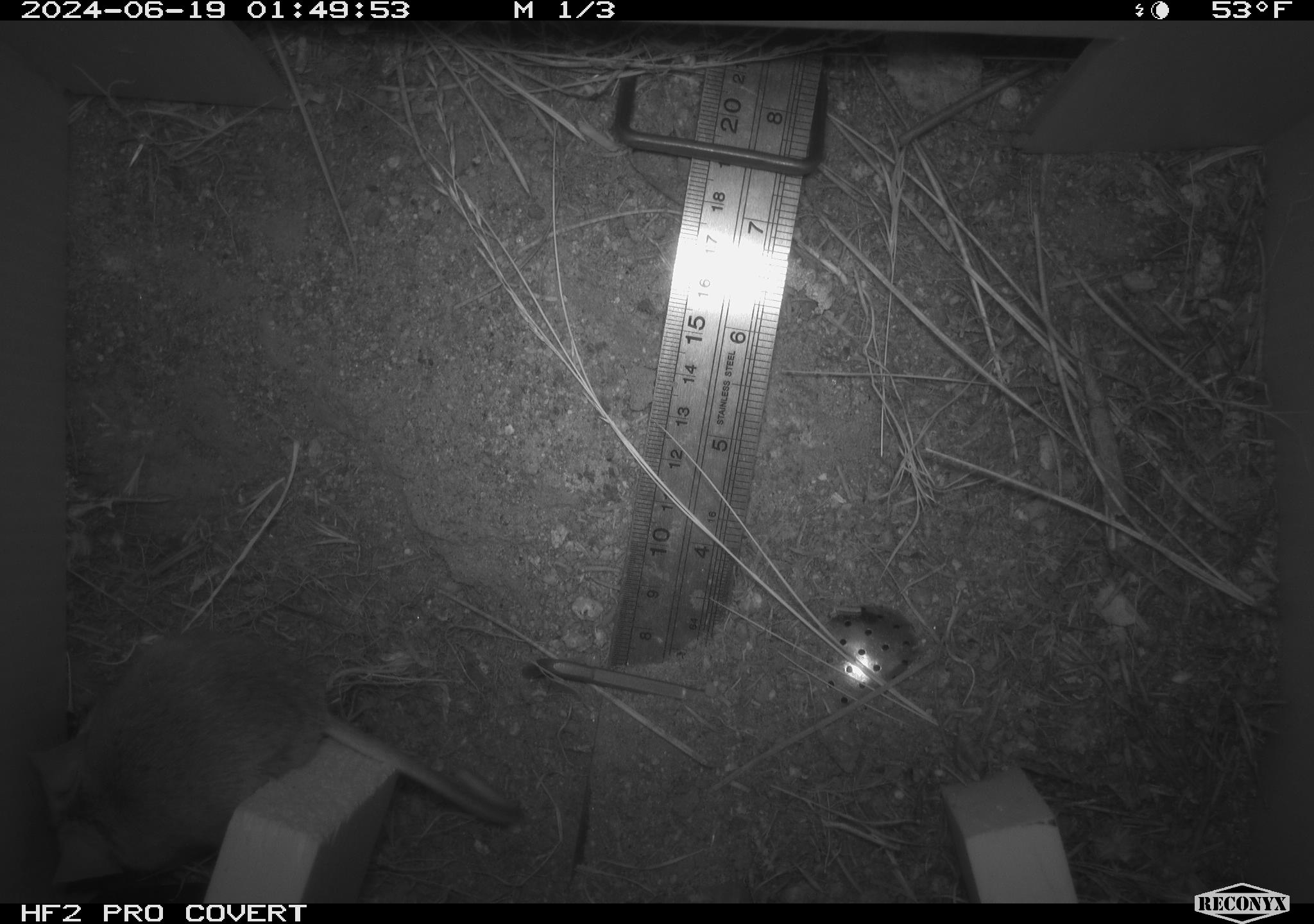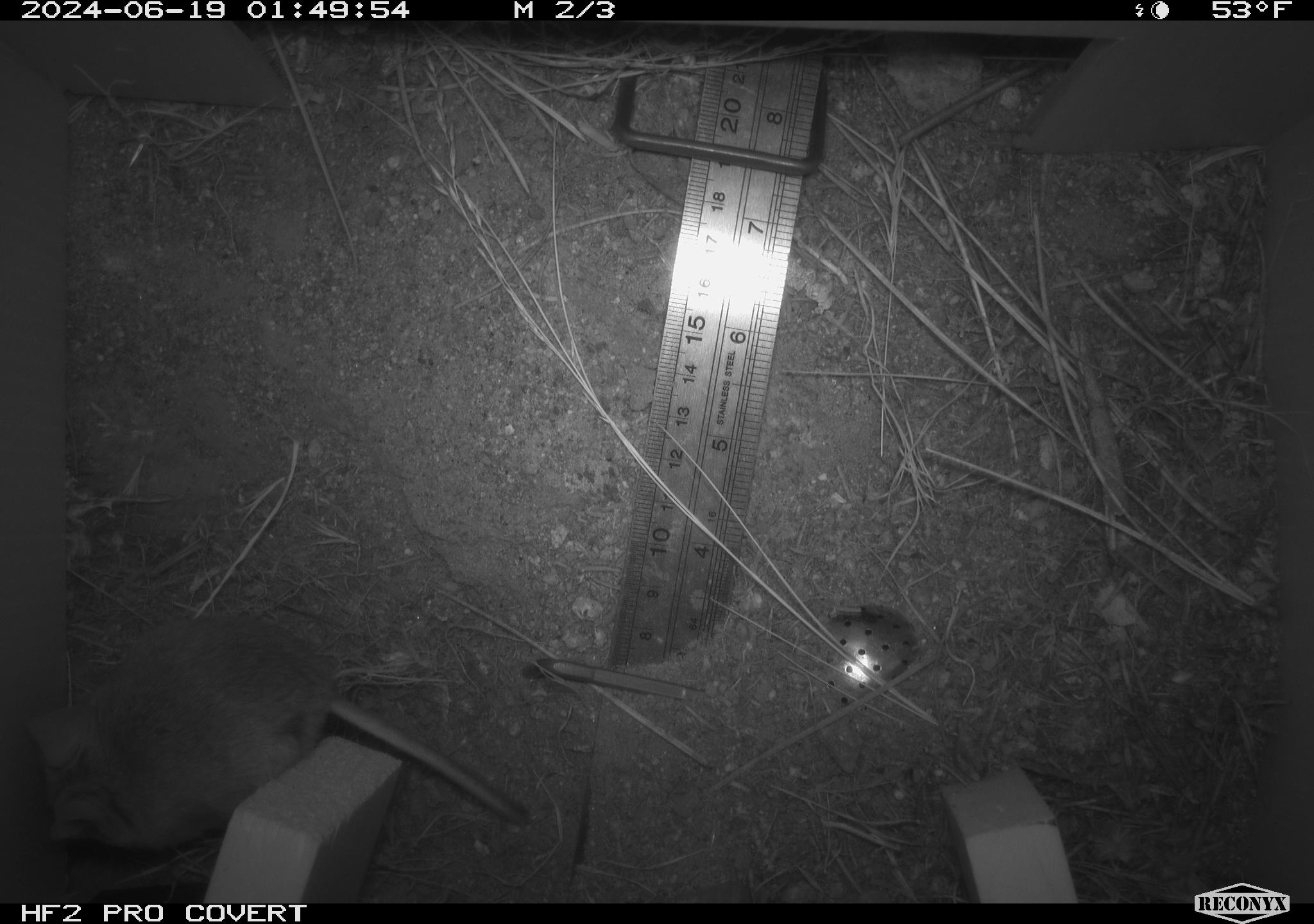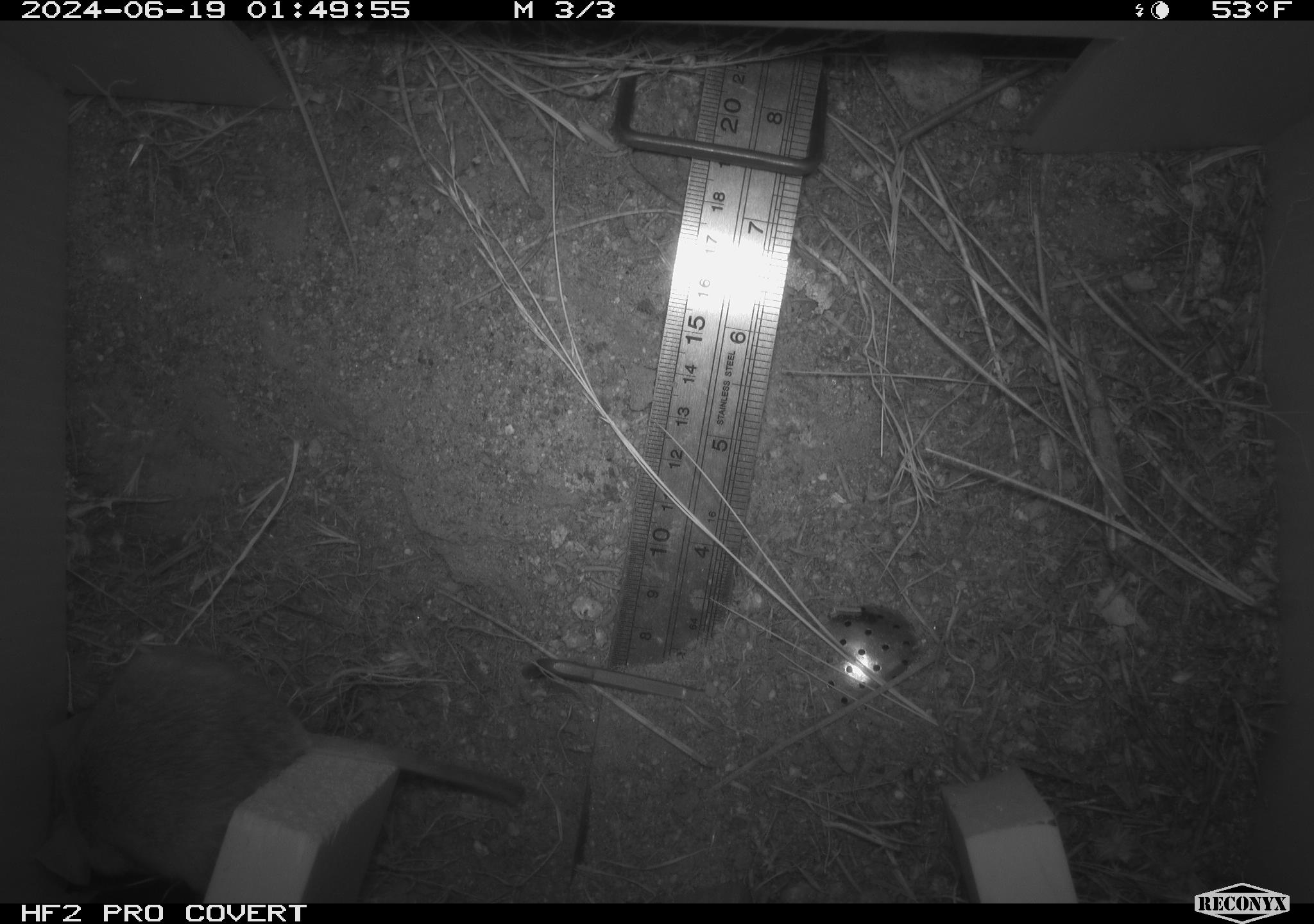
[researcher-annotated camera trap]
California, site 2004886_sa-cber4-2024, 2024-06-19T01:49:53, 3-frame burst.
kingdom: Animalia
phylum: Chordata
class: Mammalia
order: Rodentia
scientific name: Rodentia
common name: mouse species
Mouse species (Rodentia).